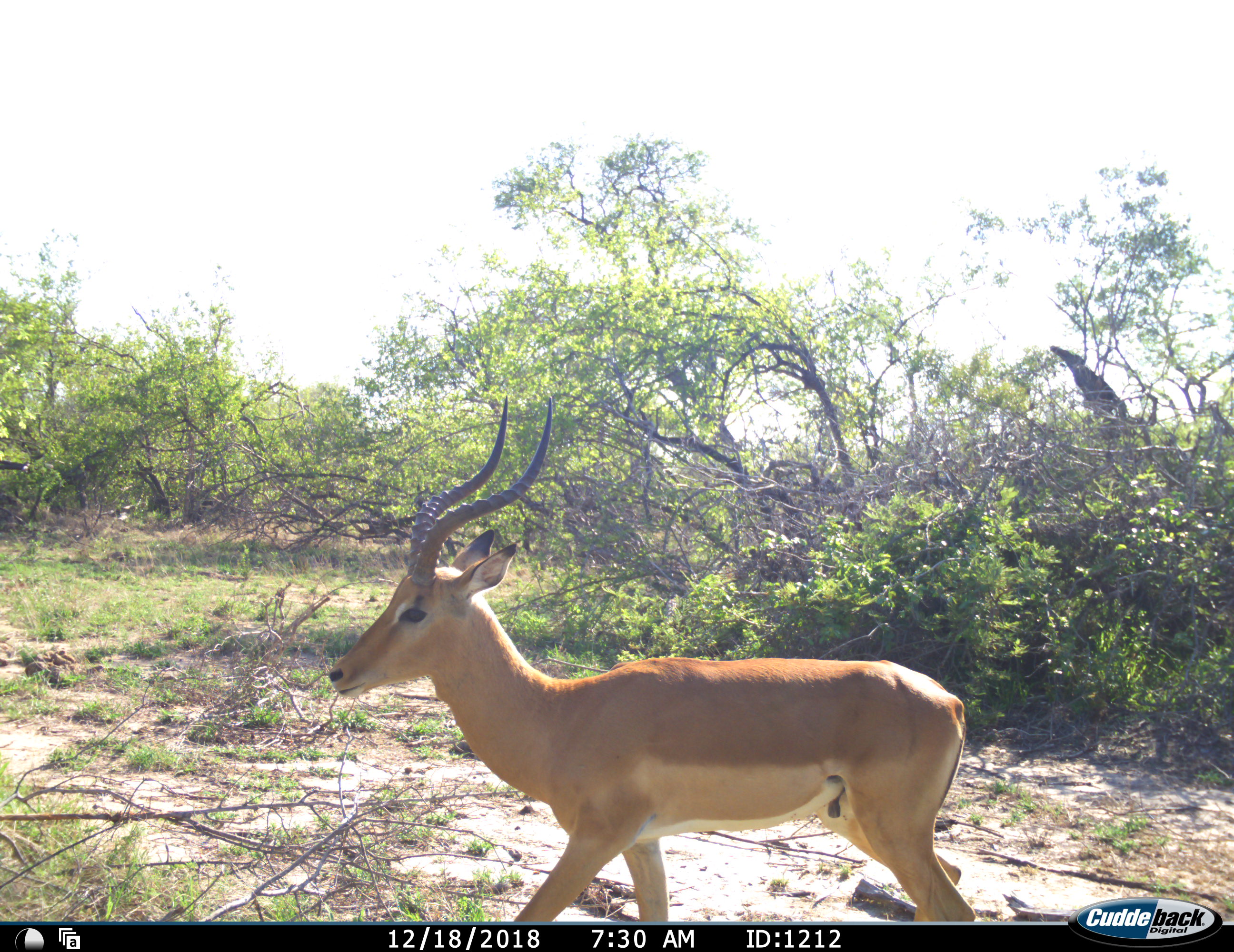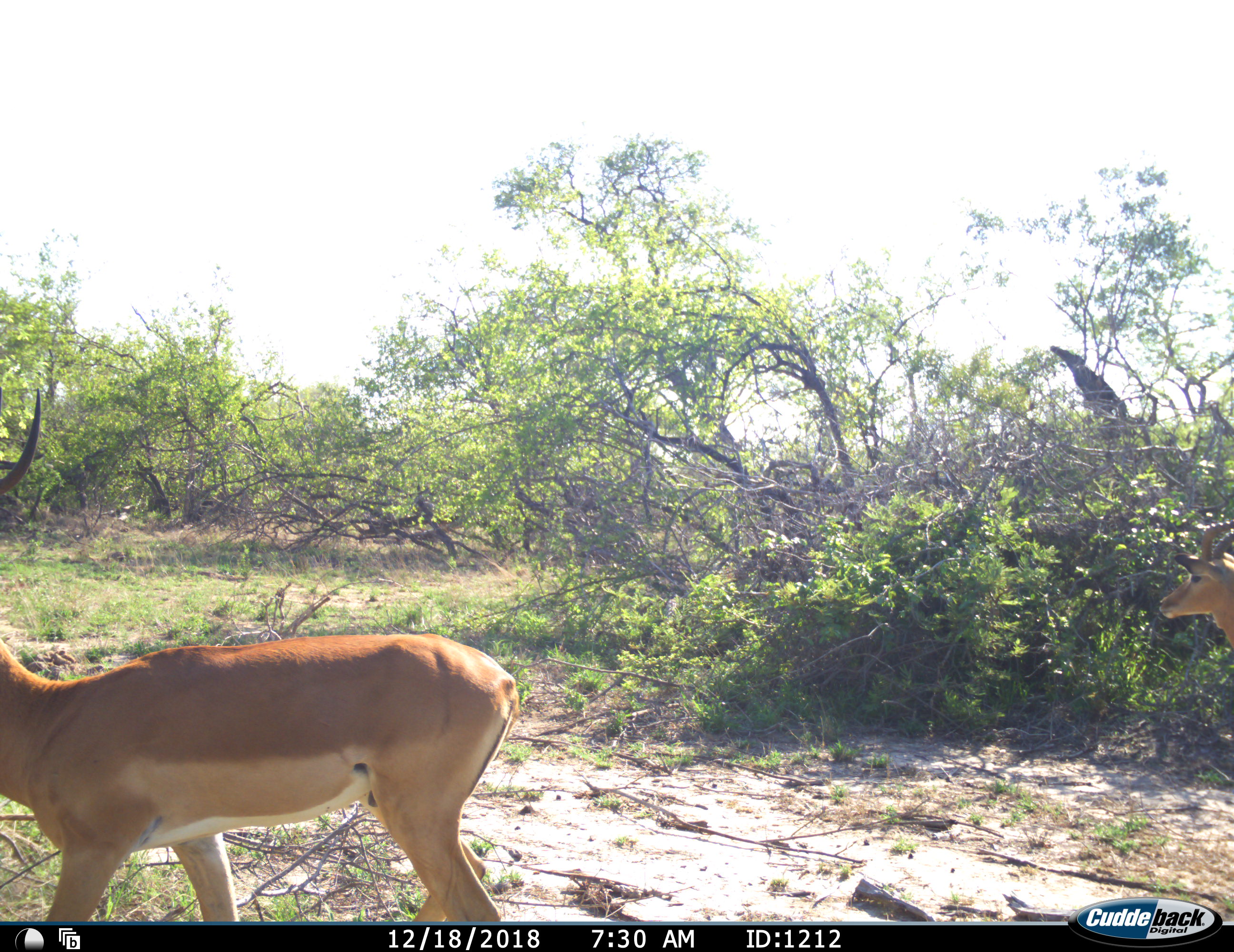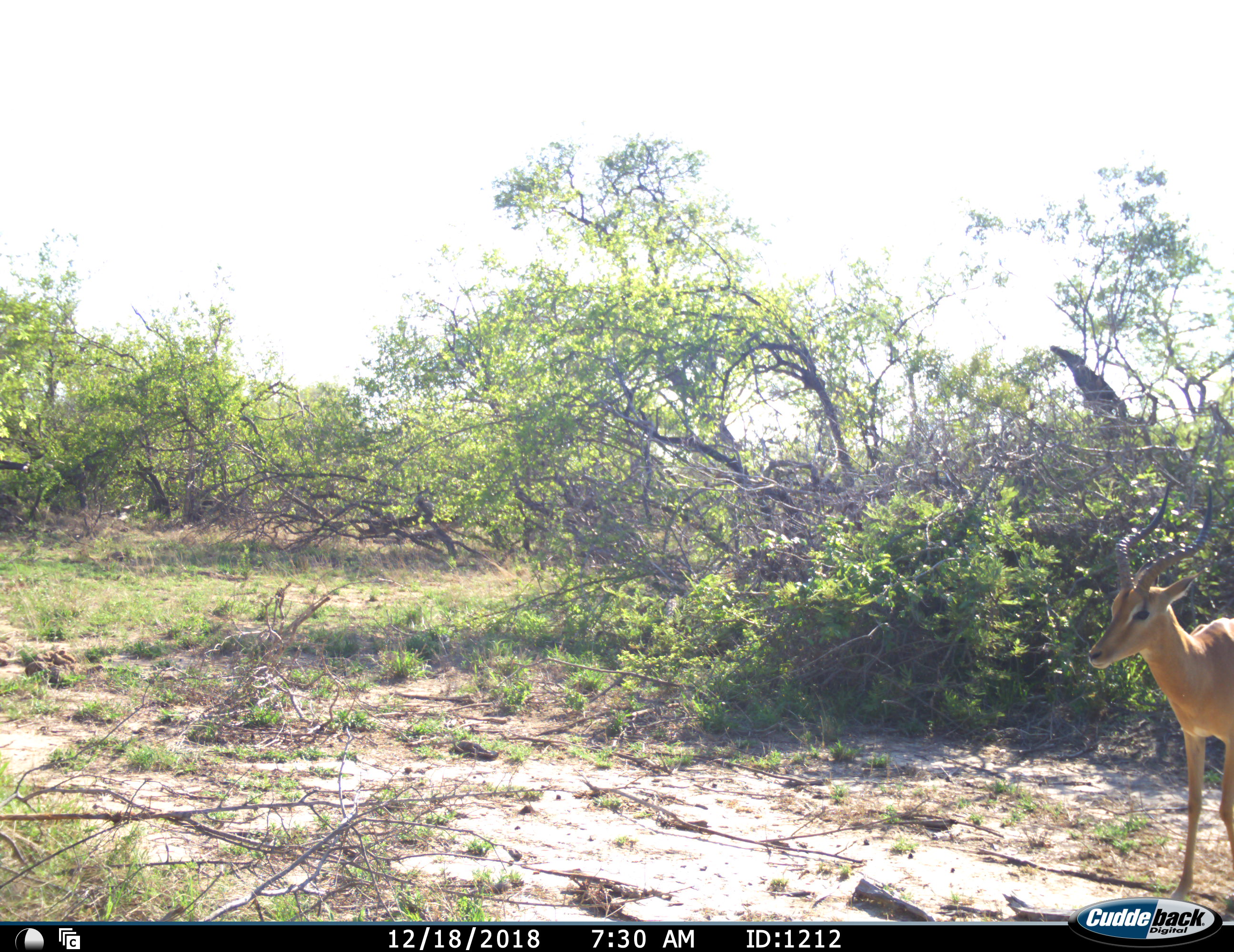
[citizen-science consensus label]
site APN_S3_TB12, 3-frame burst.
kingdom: Animalia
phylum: Chordata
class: Mammalia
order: Artiodactyla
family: Bovidae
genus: Aepyceros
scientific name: Aepyceros melampus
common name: impala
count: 2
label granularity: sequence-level